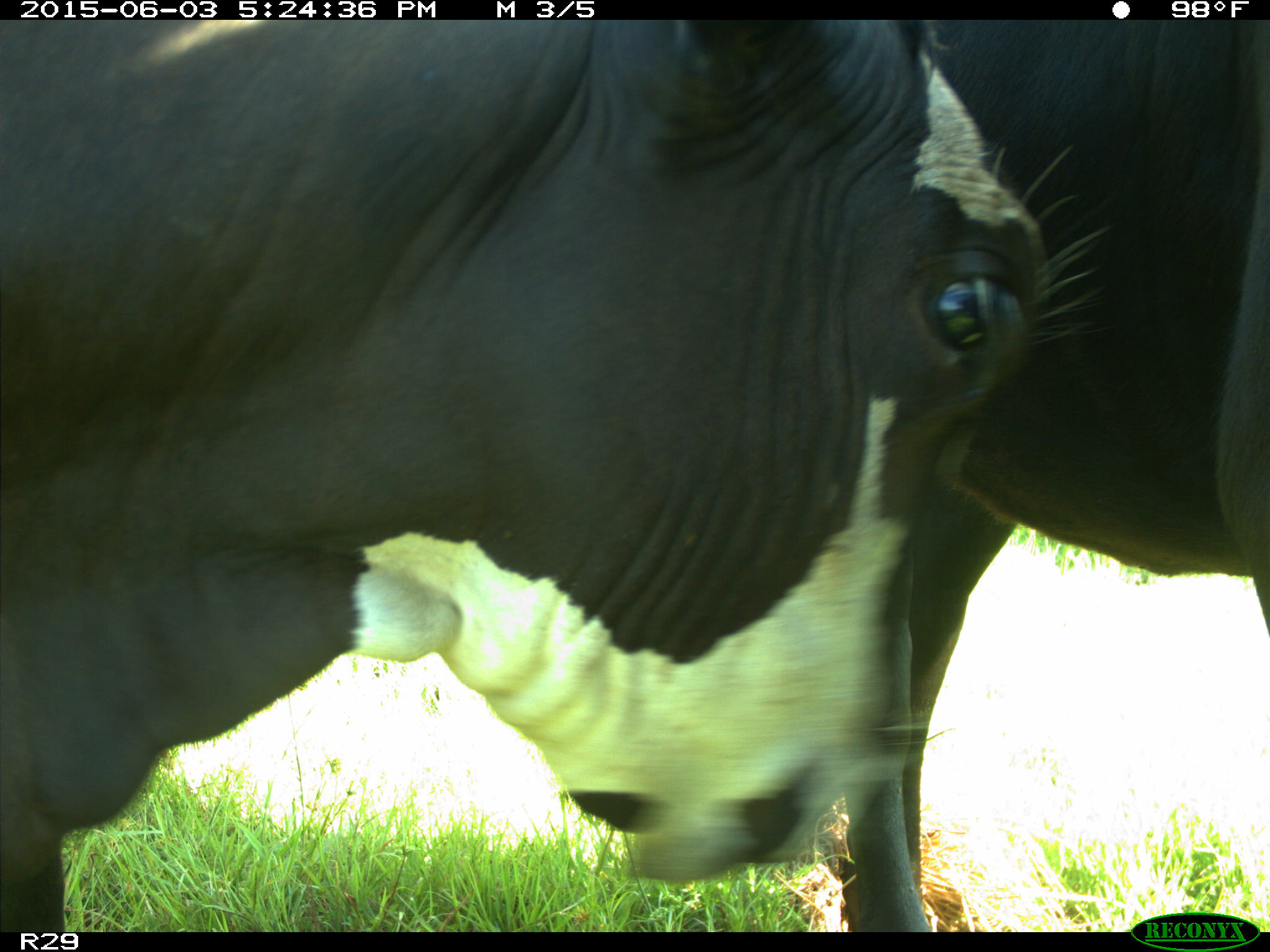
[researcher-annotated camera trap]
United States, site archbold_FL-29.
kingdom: Animalia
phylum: Chordata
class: Mammalia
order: Artiodactyla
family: Bovidae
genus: Bos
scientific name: Bos taurus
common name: domestic cow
Bos taurus (domestic cow).